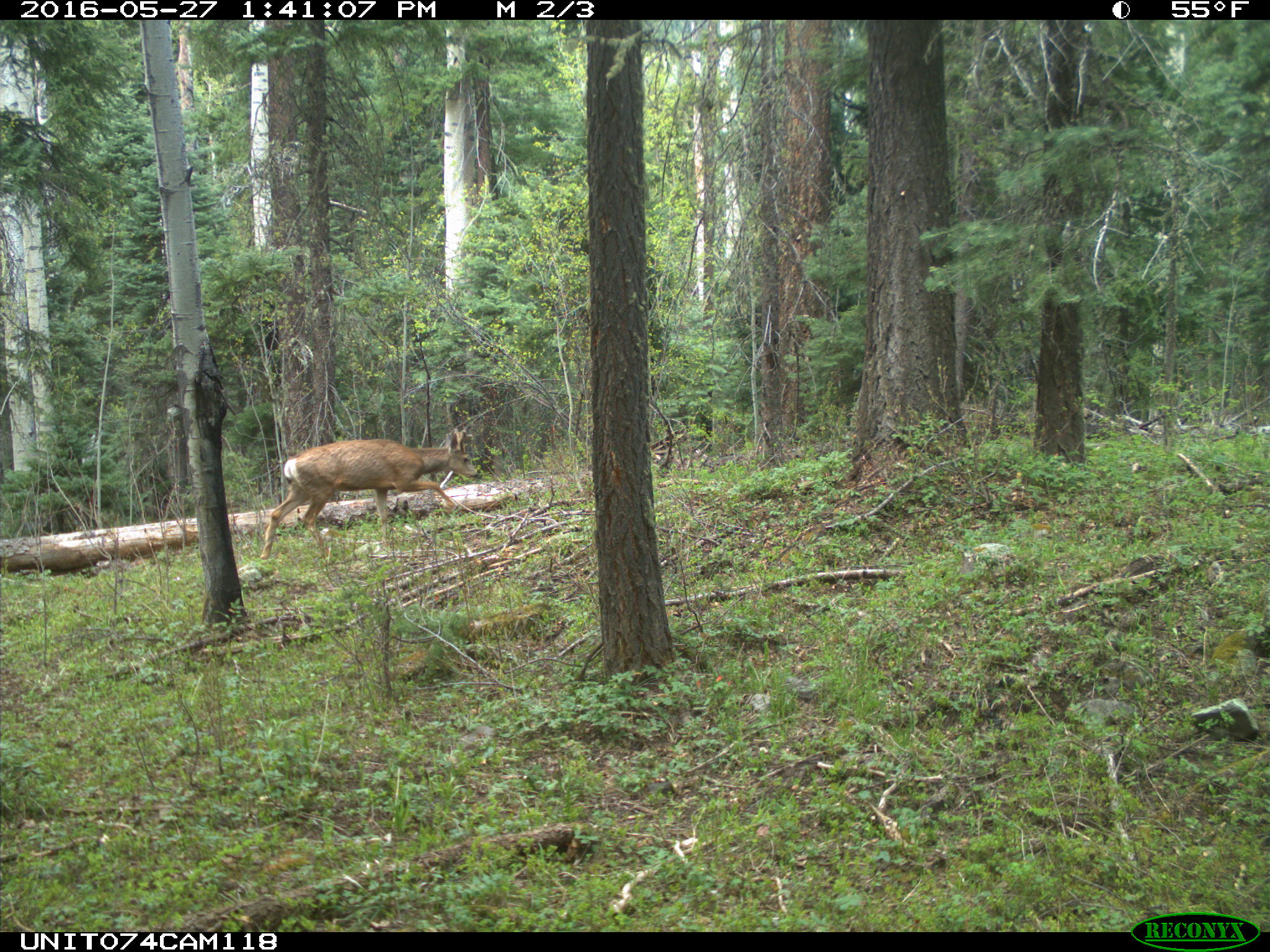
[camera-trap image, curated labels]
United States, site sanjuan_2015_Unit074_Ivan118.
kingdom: Animalia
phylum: Chordata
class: Mammalia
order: Artiodactyla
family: Cervidae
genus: Odocoileus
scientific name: Odocoileus hemionus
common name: mule deer